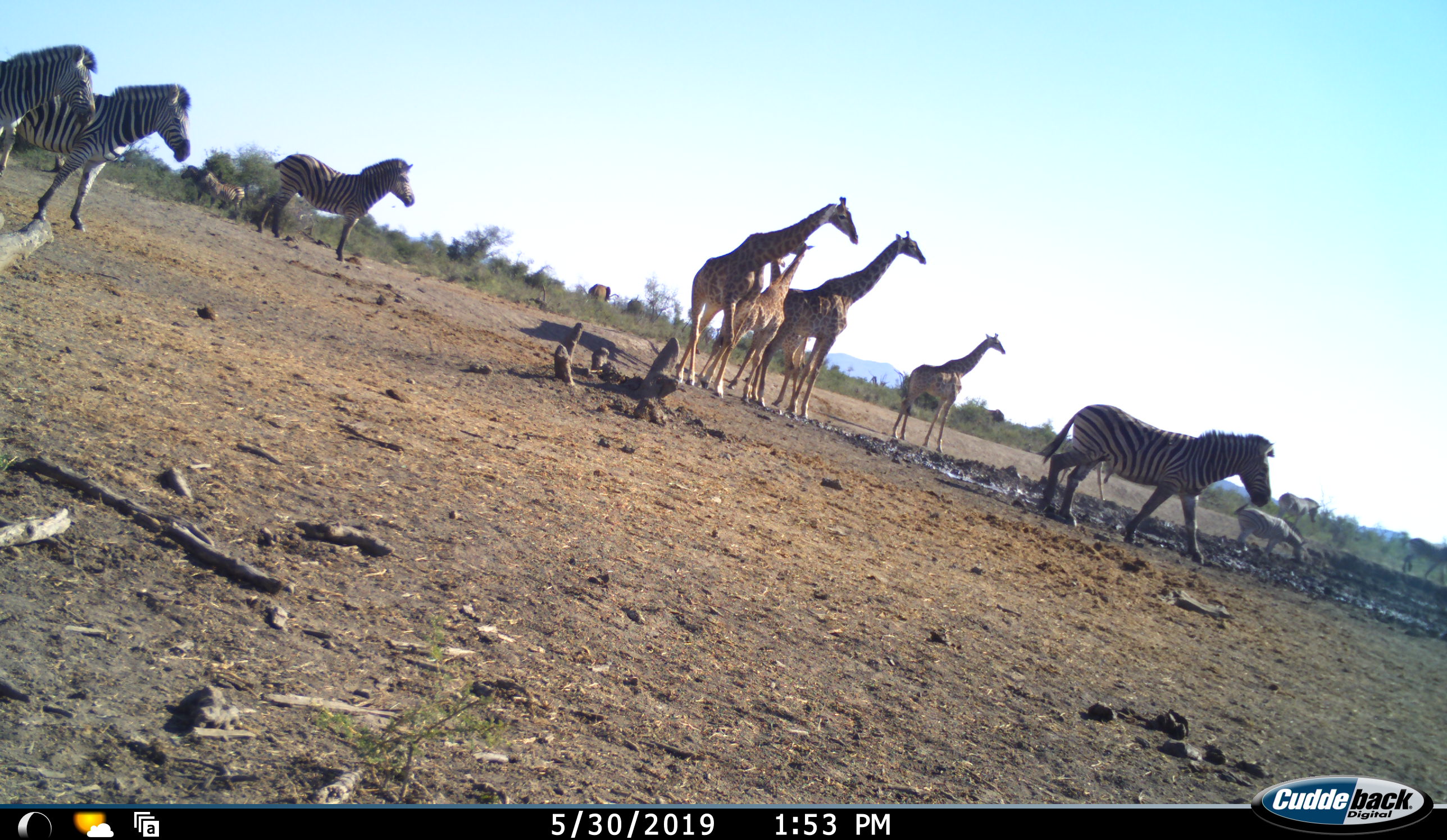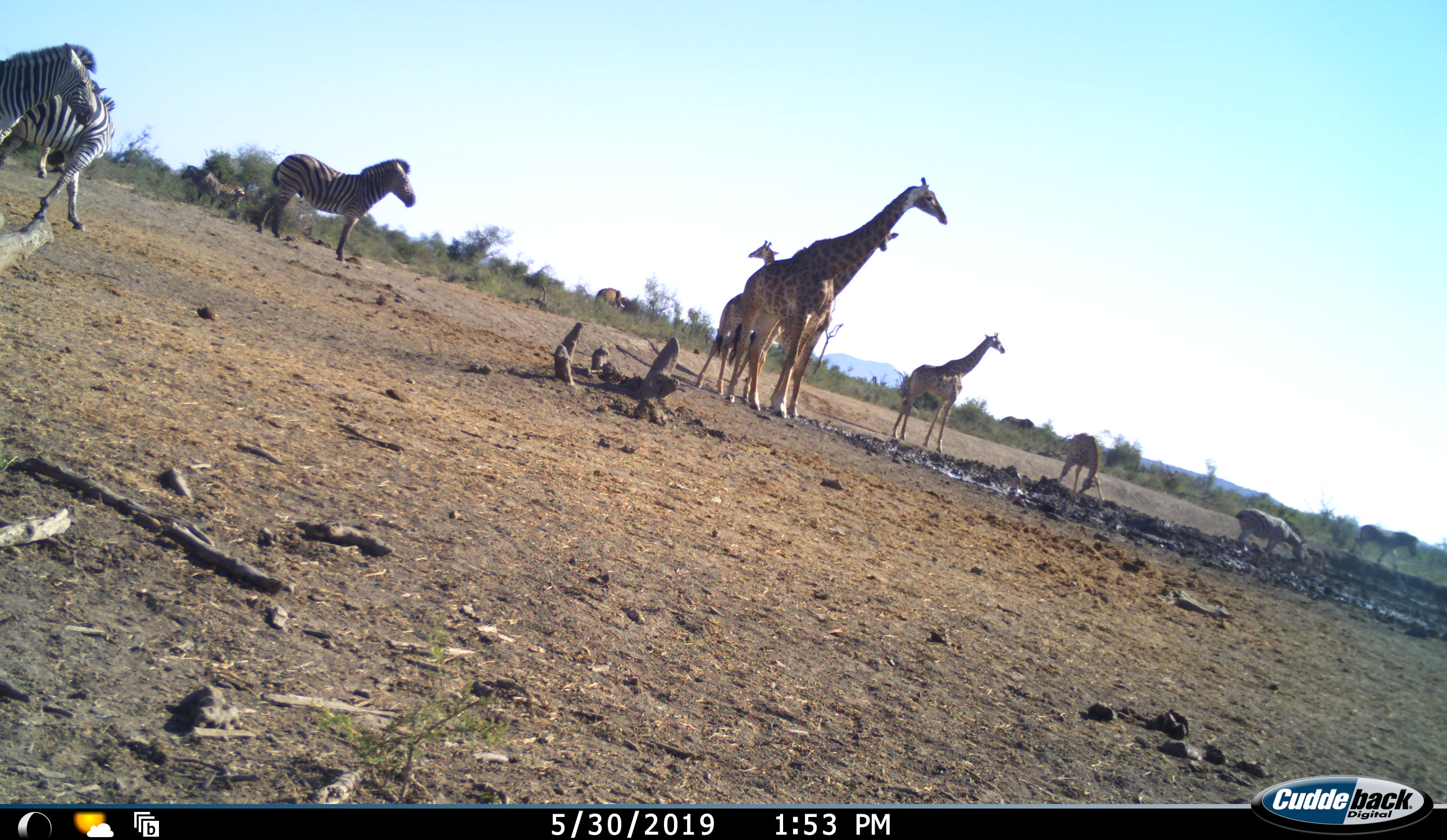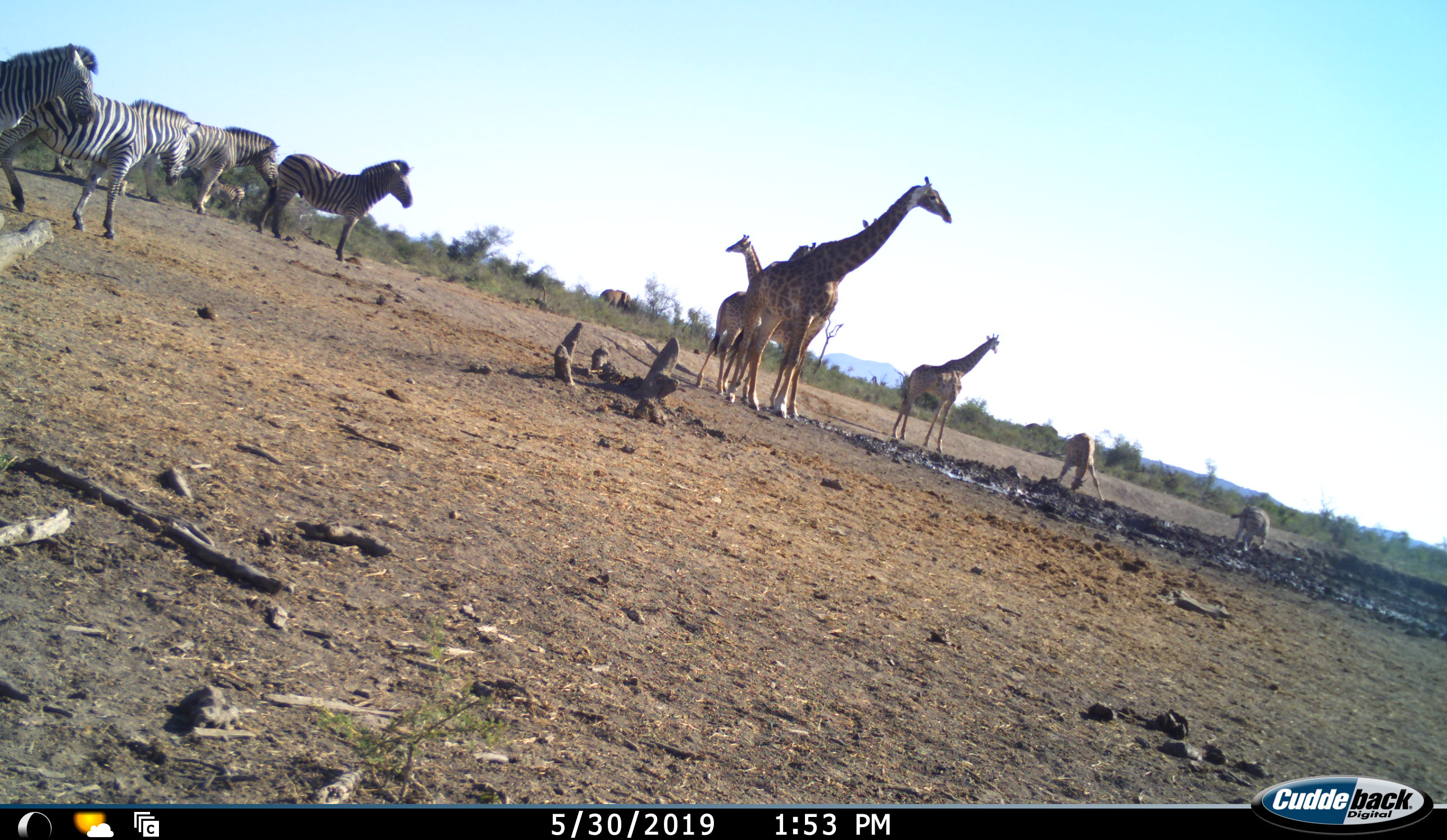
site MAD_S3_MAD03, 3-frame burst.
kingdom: Animalia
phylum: Chordata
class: Mammalia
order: Artiodactyla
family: Giraffidae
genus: Giraffa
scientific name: Giraffa camelopardalis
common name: giraffe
Giraffe (Giraffa camelopardalis), count 5. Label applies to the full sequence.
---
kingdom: Animalia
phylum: Chordata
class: Mammalia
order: Perissodactyla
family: Equidae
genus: Equus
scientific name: Equus quagga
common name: plains zebra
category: zebraplains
Zebraplains (plains zebra) (Equus quagga), count 7. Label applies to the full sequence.